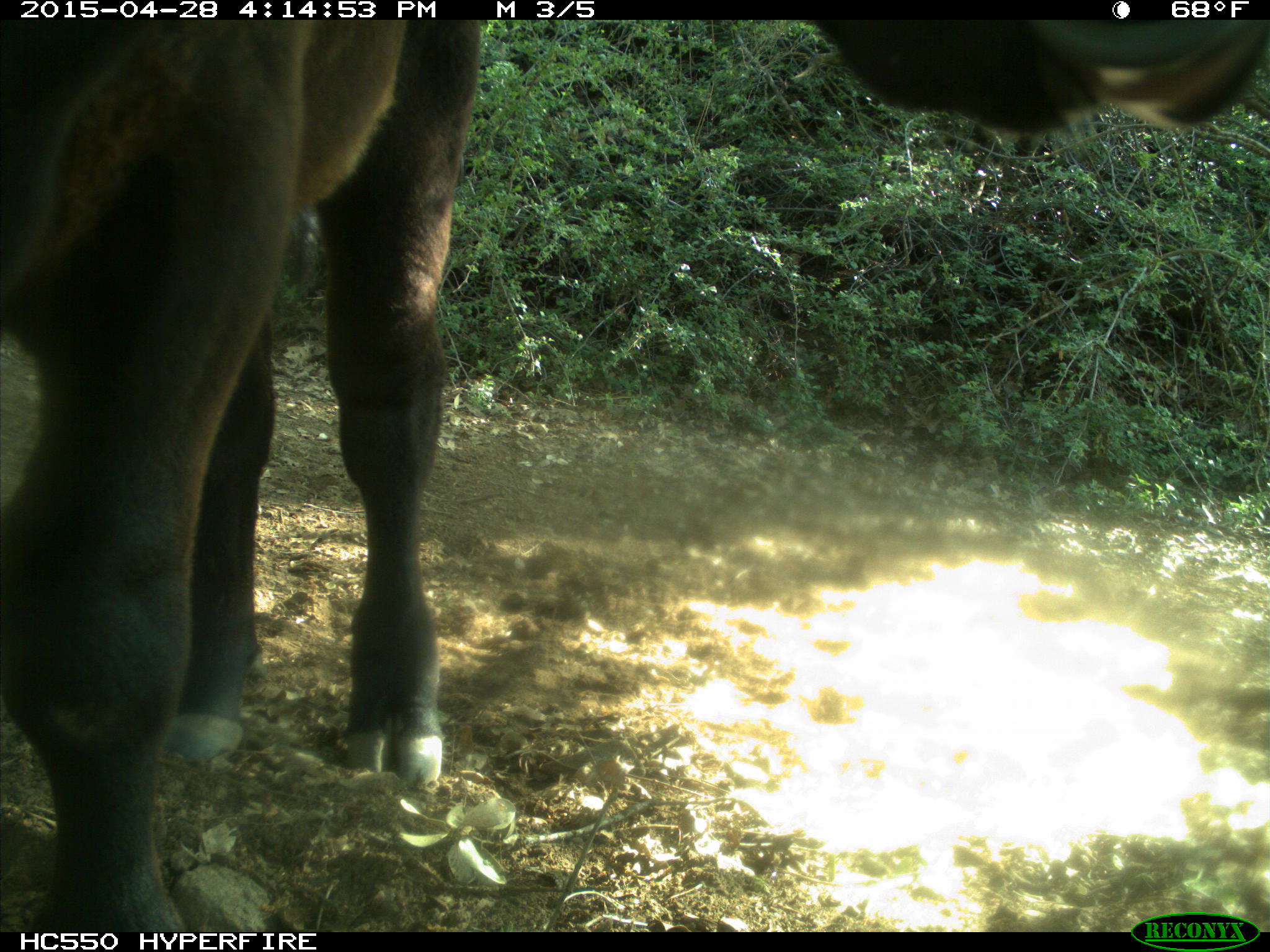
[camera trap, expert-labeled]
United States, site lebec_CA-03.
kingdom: Animalia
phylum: Chordata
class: Mammalia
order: Artiodactyla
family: Bovidae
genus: Bos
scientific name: Bos taurus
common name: domestic cow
Bos taurus (domestic cow).